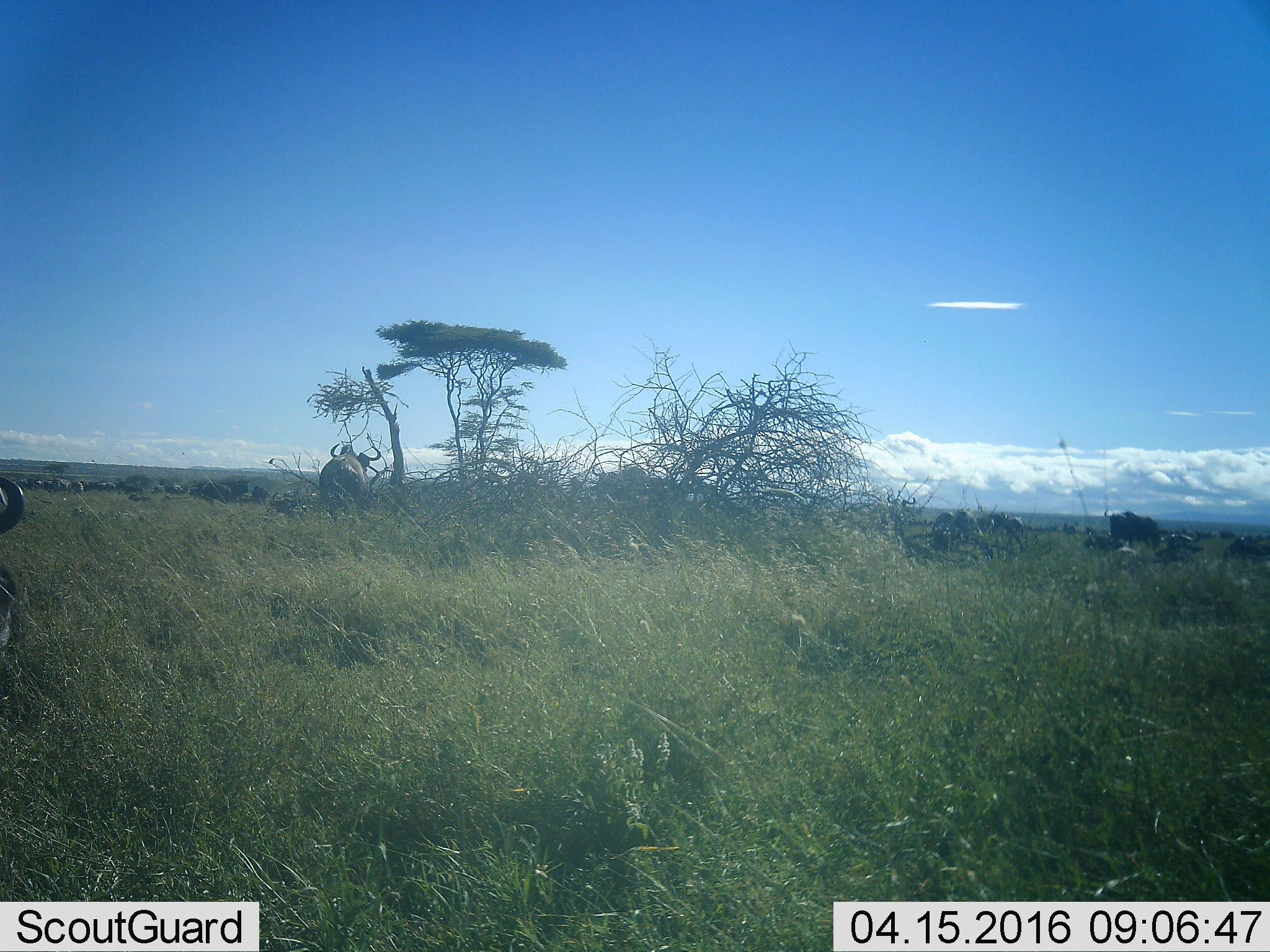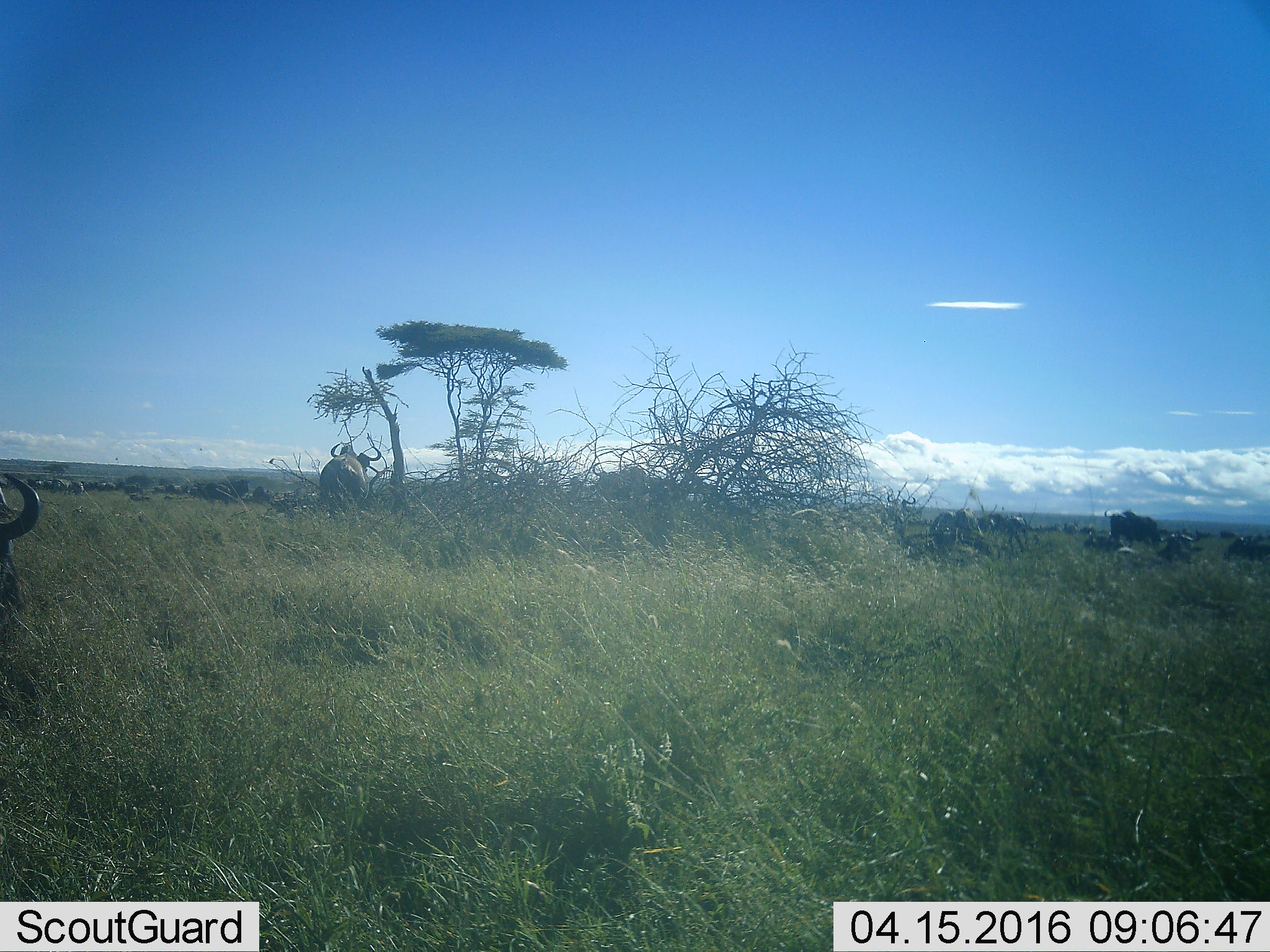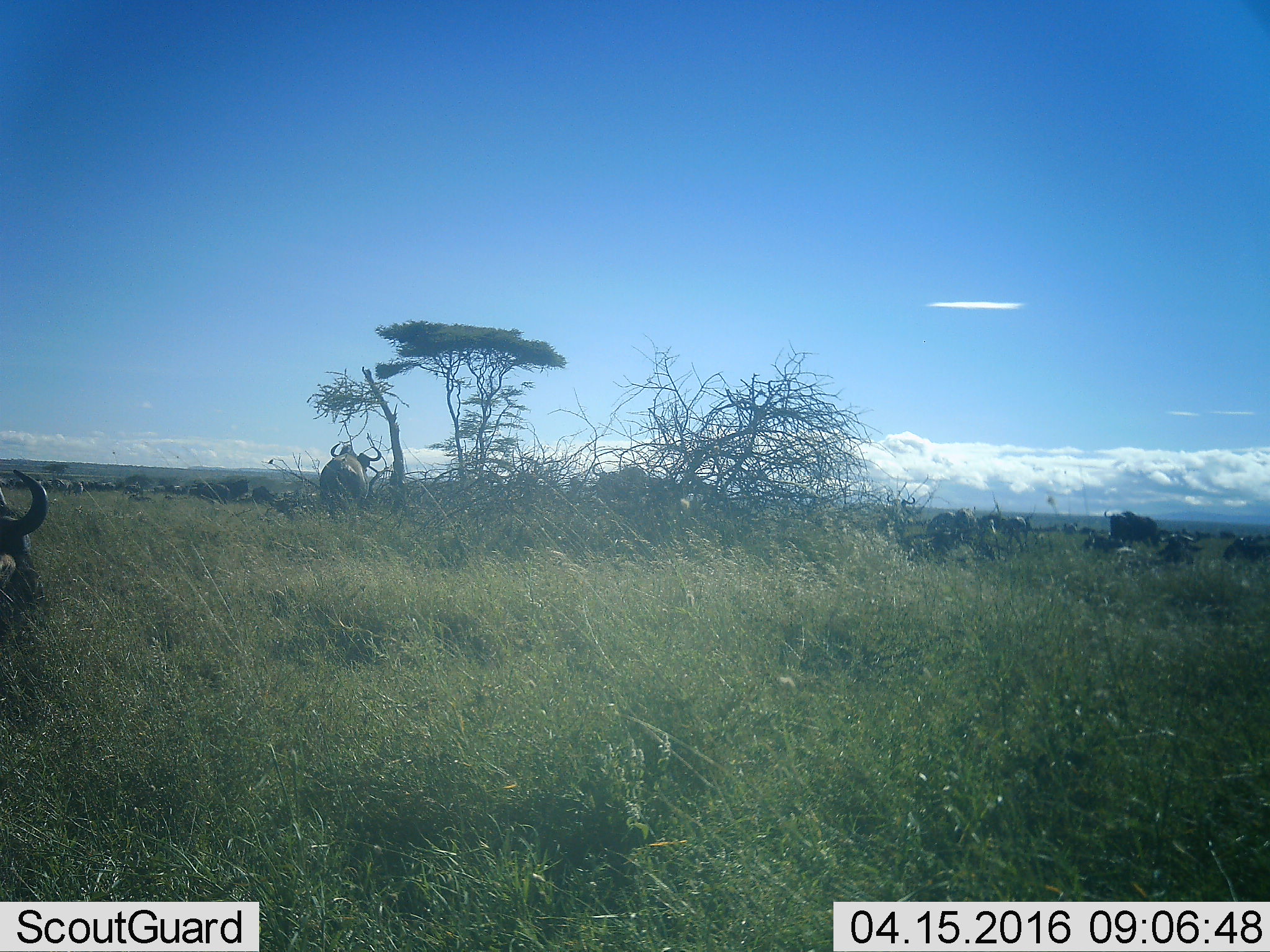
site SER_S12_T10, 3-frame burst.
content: unidentified animal